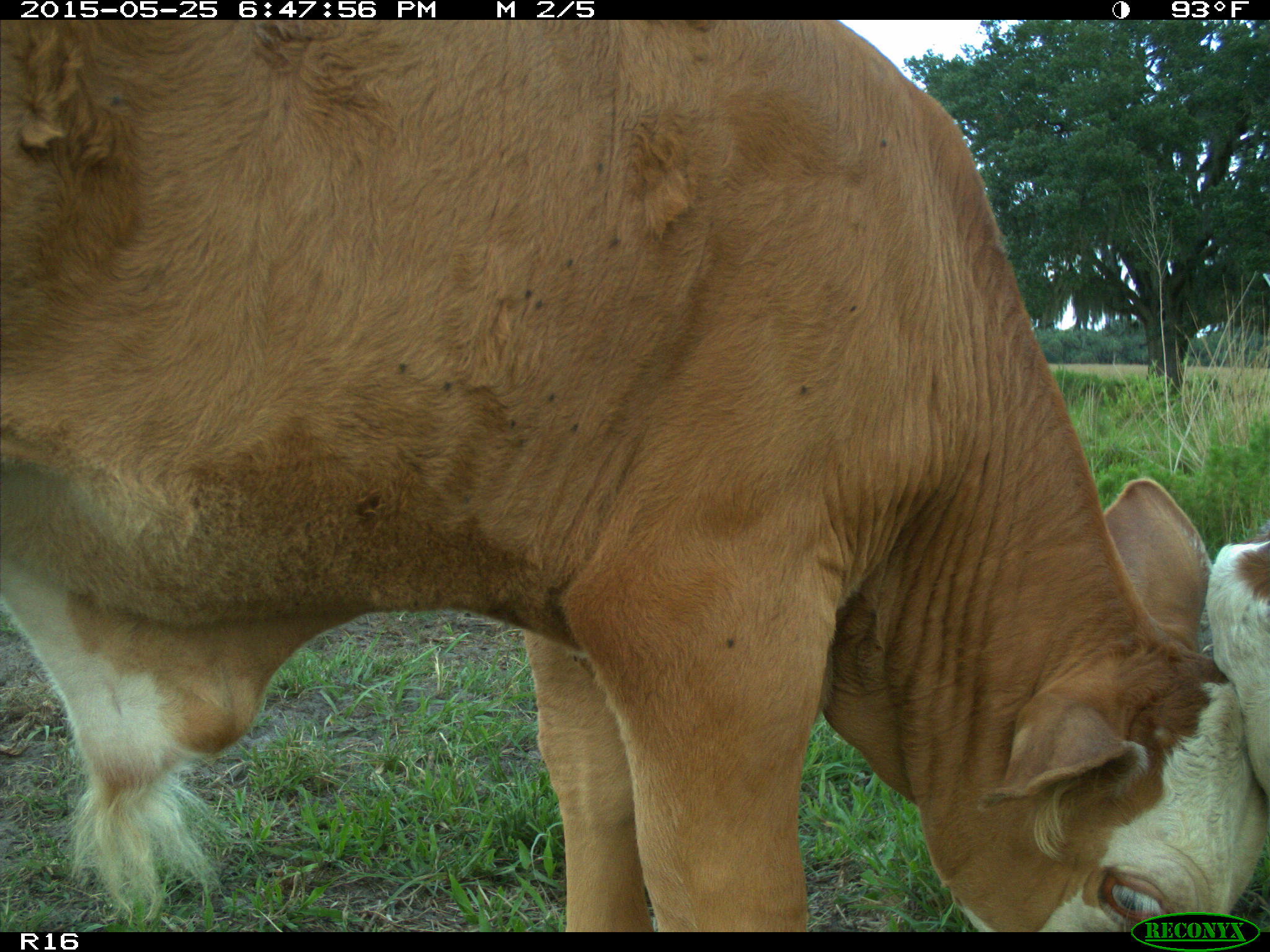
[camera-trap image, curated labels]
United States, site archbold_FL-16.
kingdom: Animalia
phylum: Chordata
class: Mammalia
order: Artiodactyla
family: Bovidae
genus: Bos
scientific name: Bos taurus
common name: domestic cow